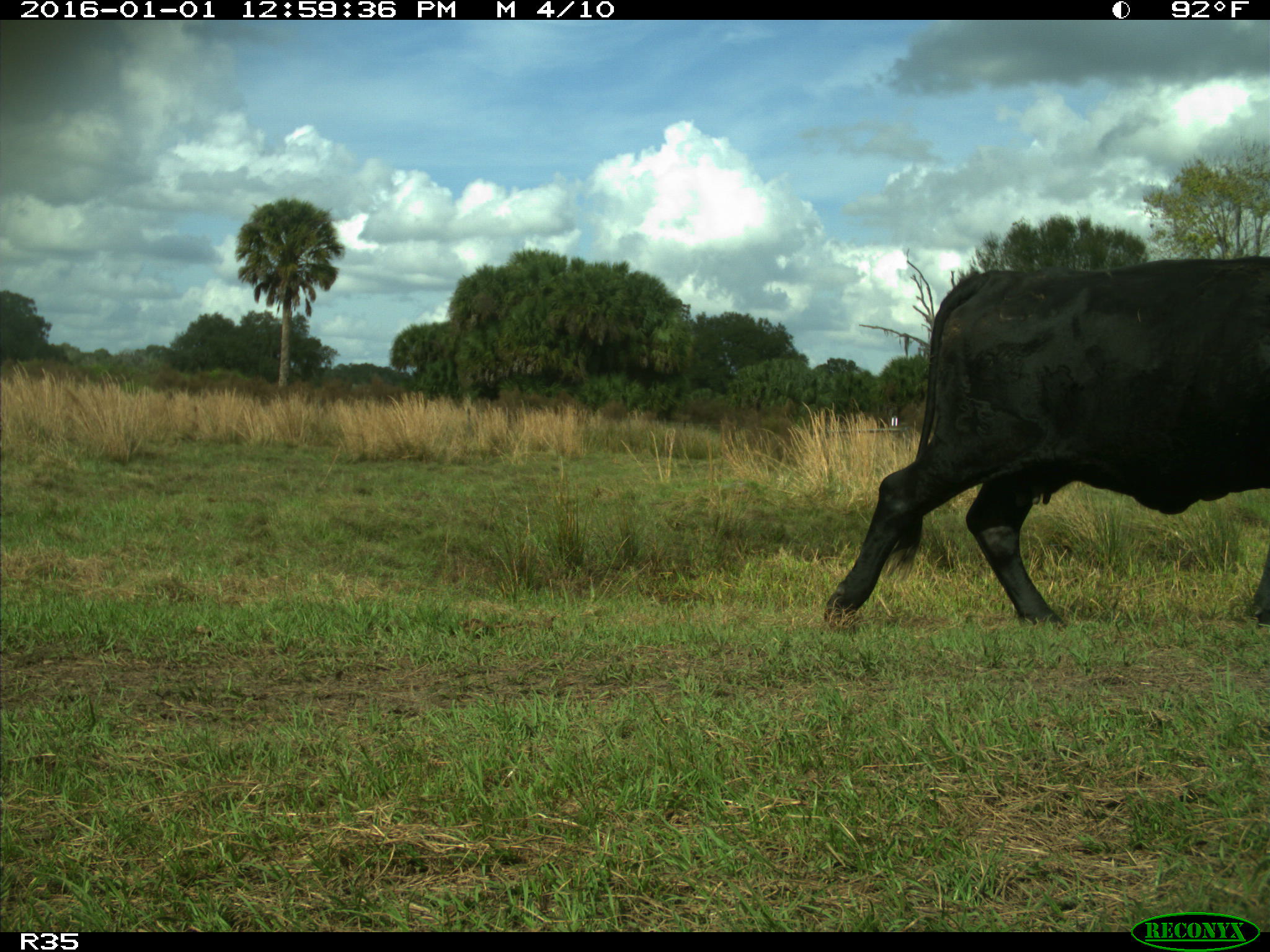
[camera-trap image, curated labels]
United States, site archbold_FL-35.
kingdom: Animalia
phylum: Chordata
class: Mammalia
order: Artiodactyla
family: Bovidae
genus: Bos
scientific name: Bos taurus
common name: domestic cow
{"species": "Bos taurus (domestic cow)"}